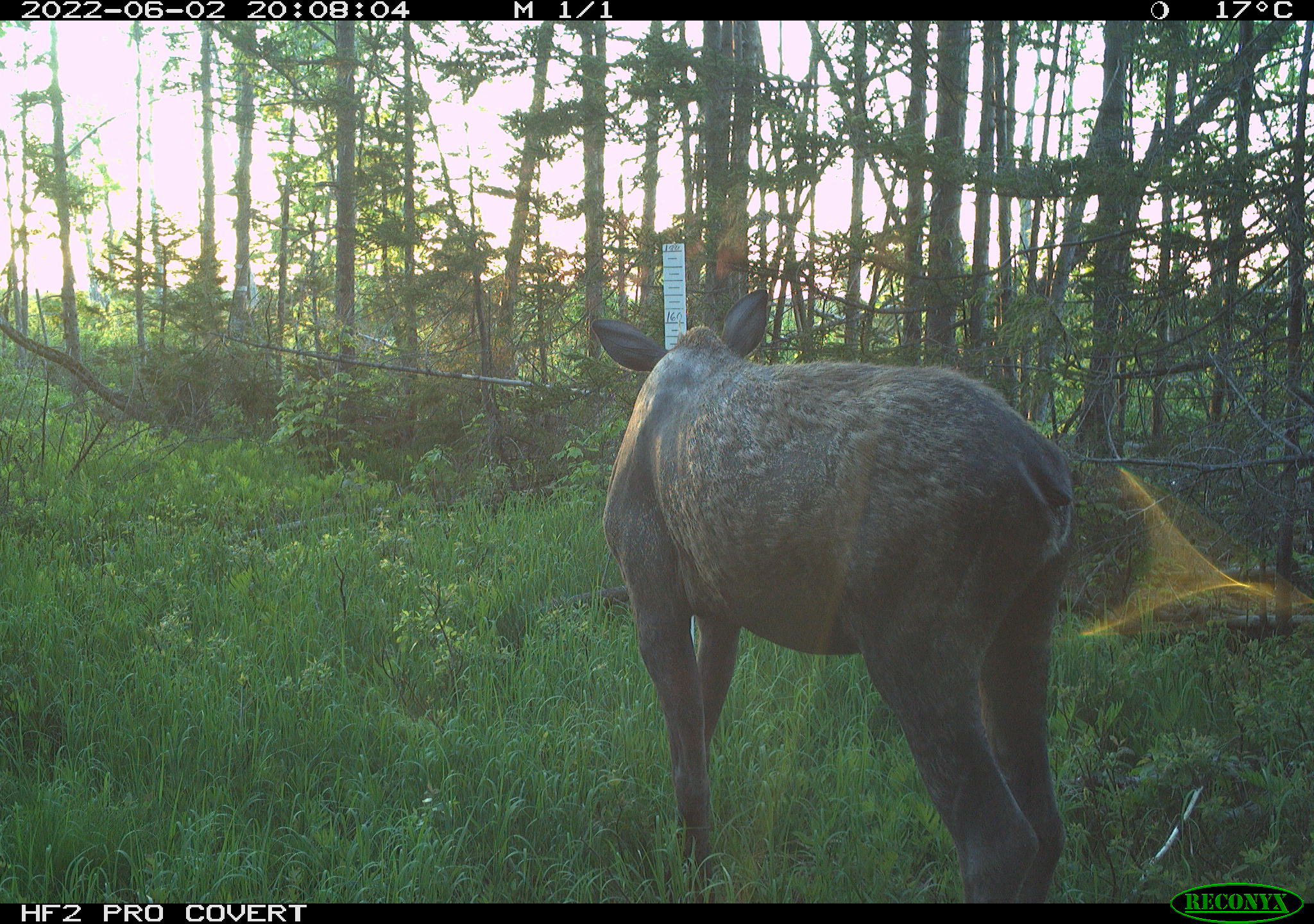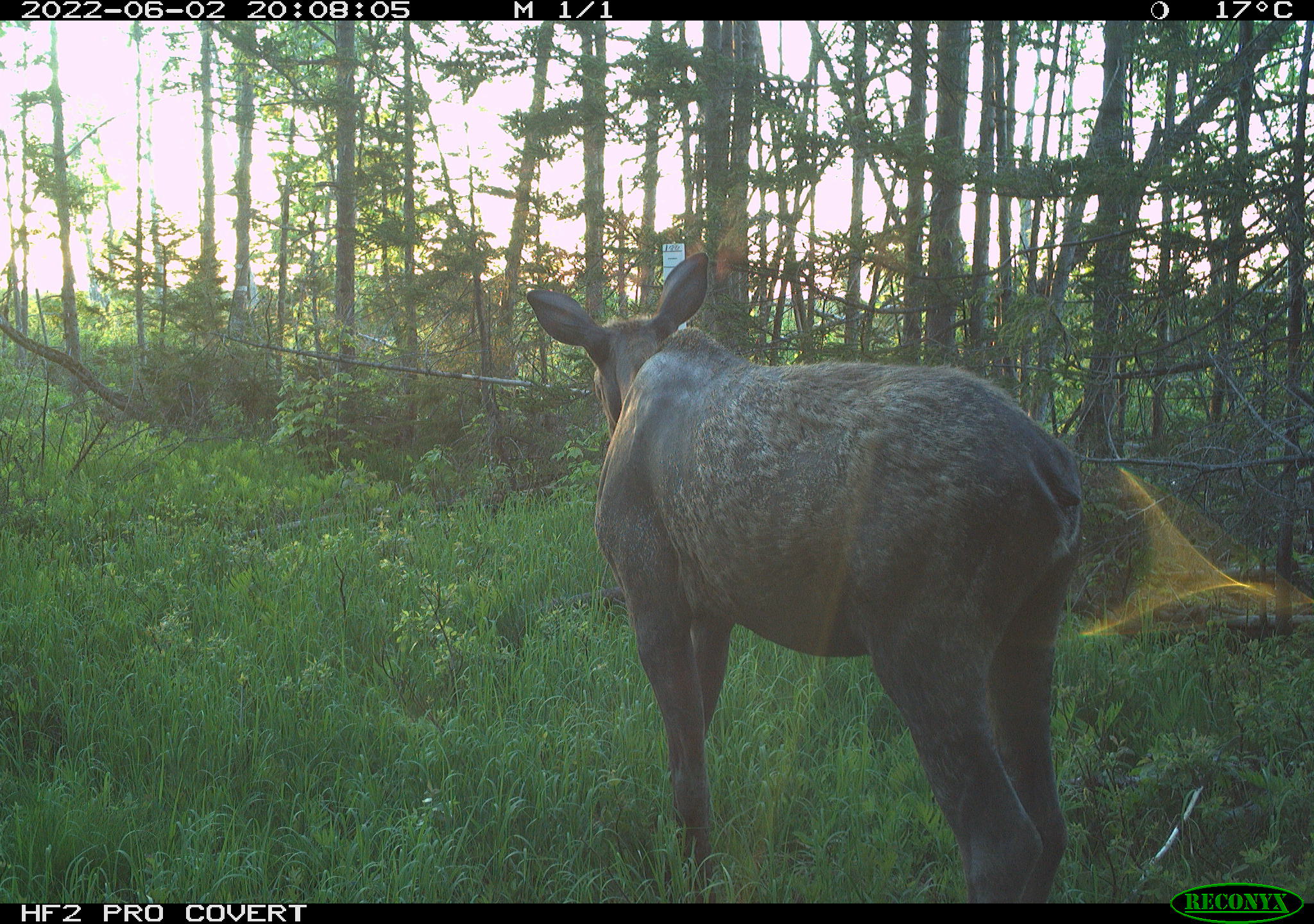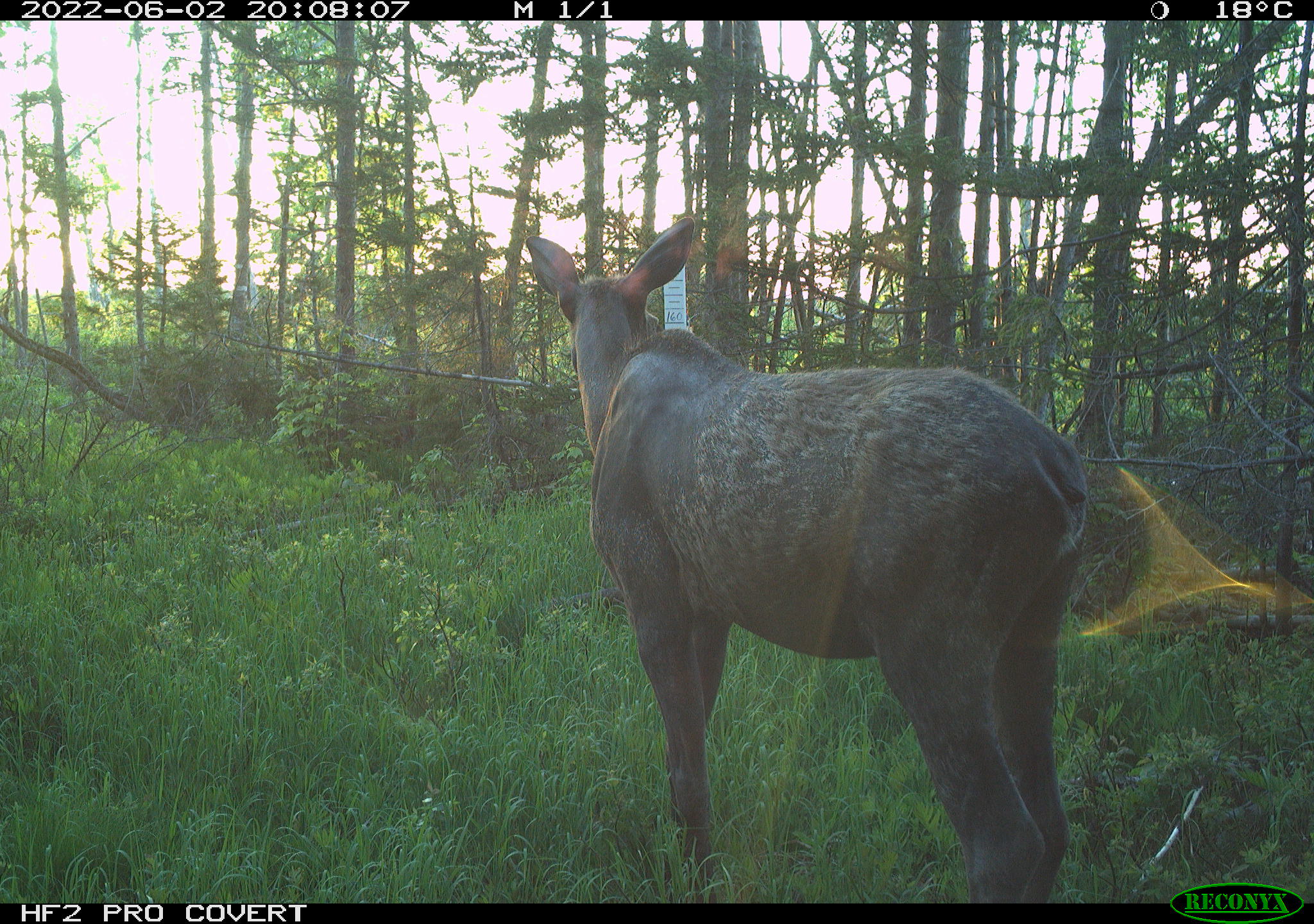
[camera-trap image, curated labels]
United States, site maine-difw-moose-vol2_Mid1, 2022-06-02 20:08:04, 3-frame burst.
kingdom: Animalia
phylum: Chordata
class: Mammalia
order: Artiodactyla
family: Cervidae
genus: Alces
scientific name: Alces alces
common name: moose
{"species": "moose (Alces alces)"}